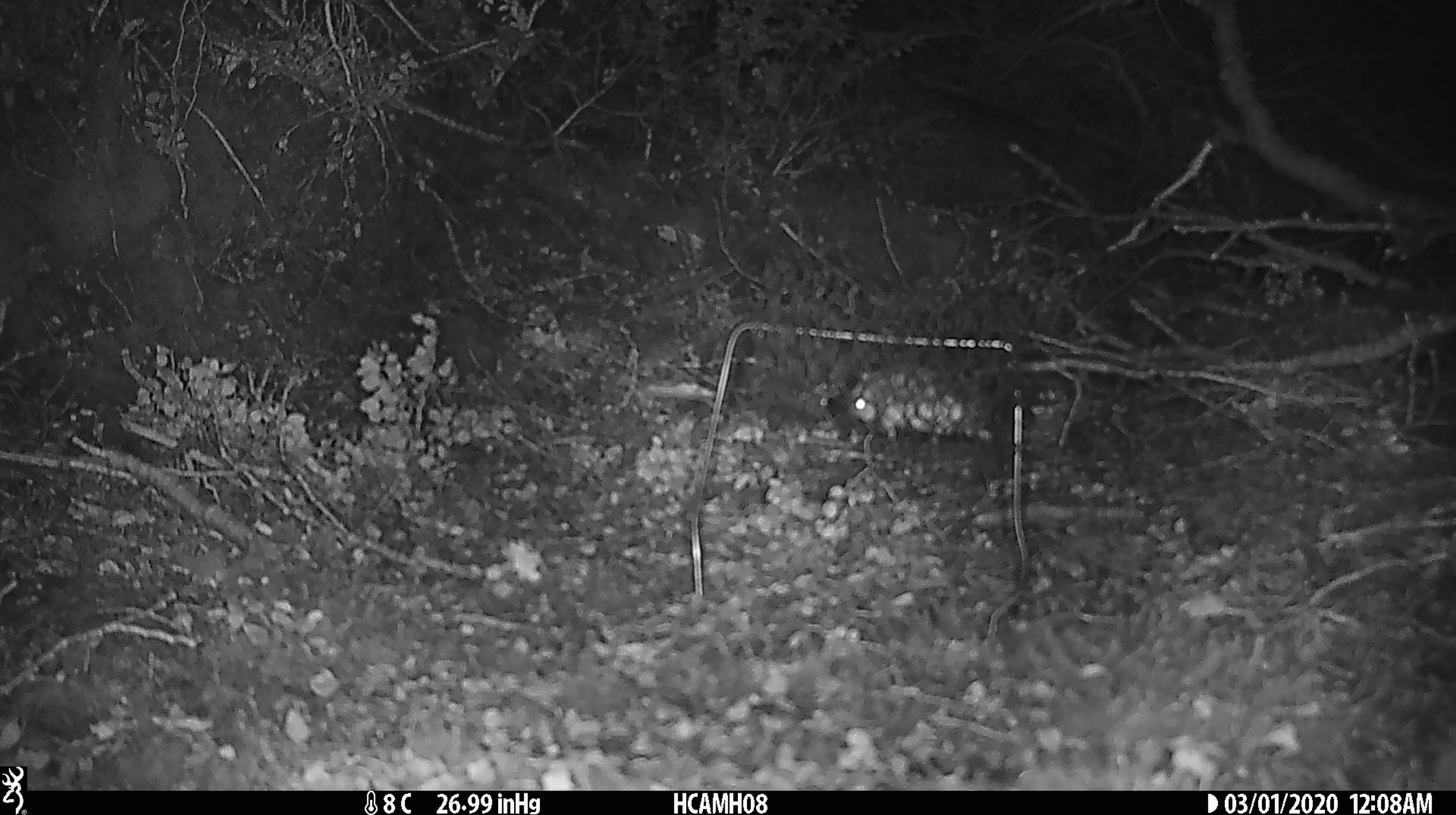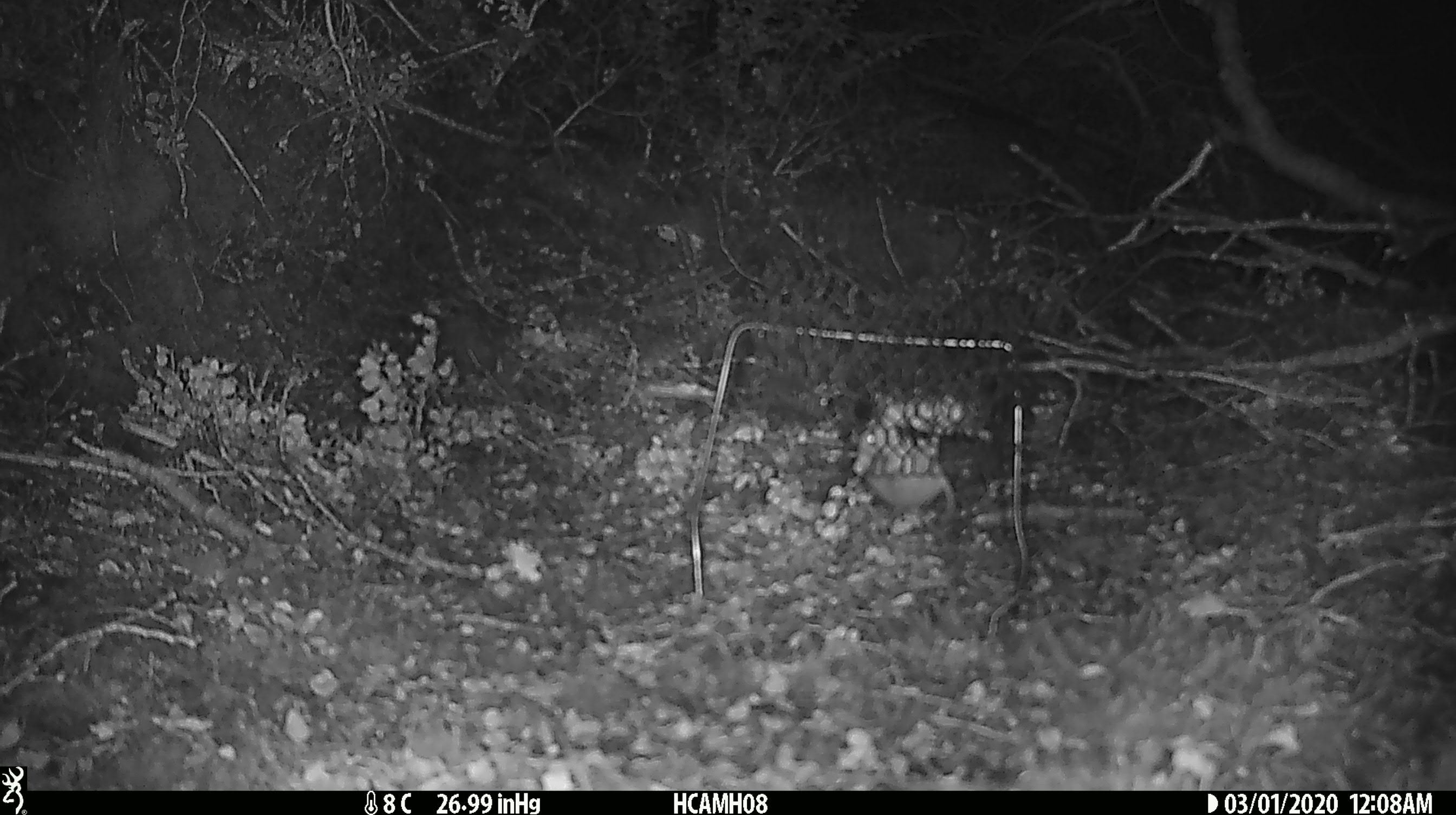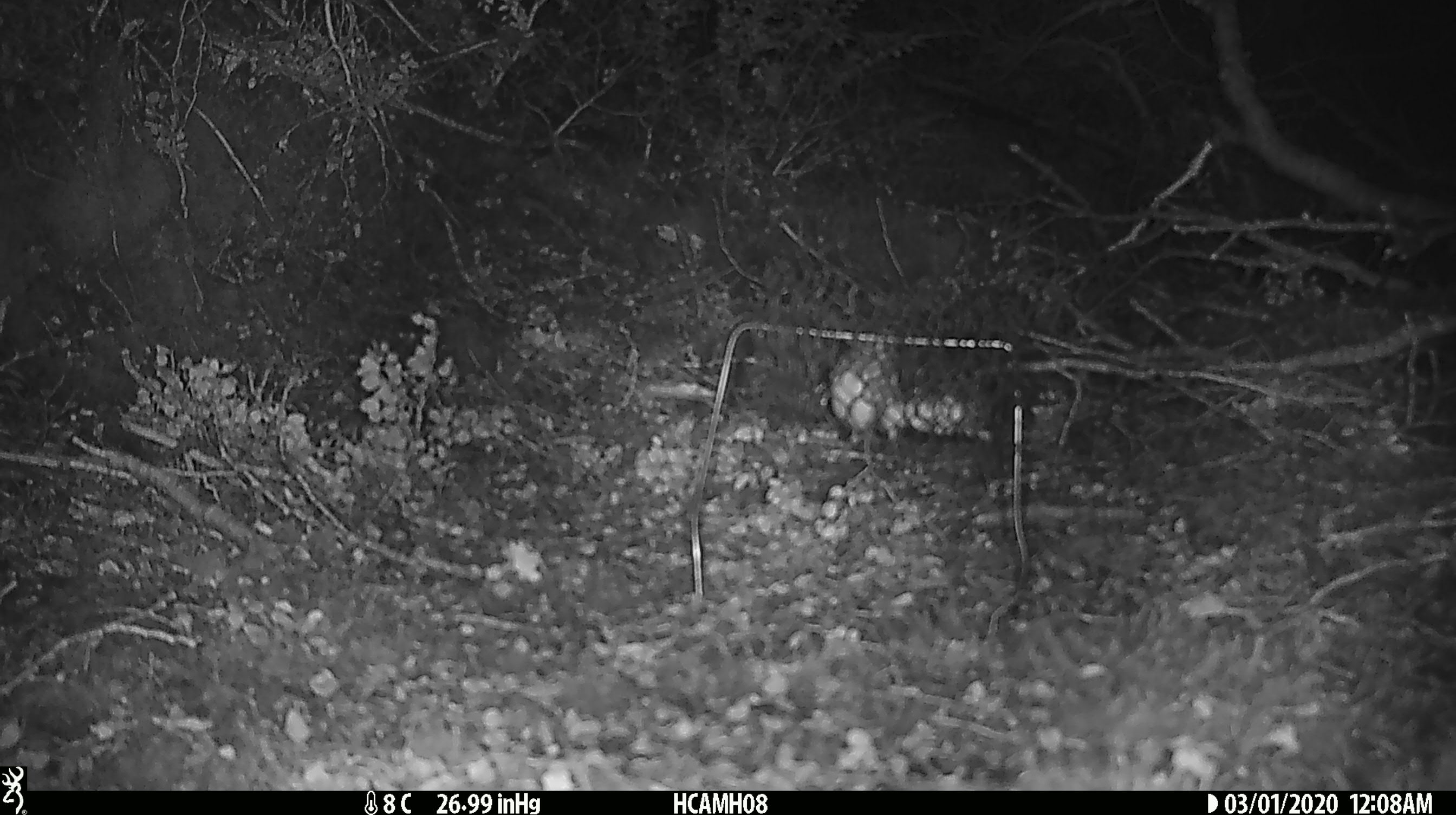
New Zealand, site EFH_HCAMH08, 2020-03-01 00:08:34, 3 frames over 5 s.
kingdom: Animalia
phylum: Chordata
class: Mammalia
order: Rodentia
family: Muridae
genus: Mus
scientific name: Mus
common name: mouse